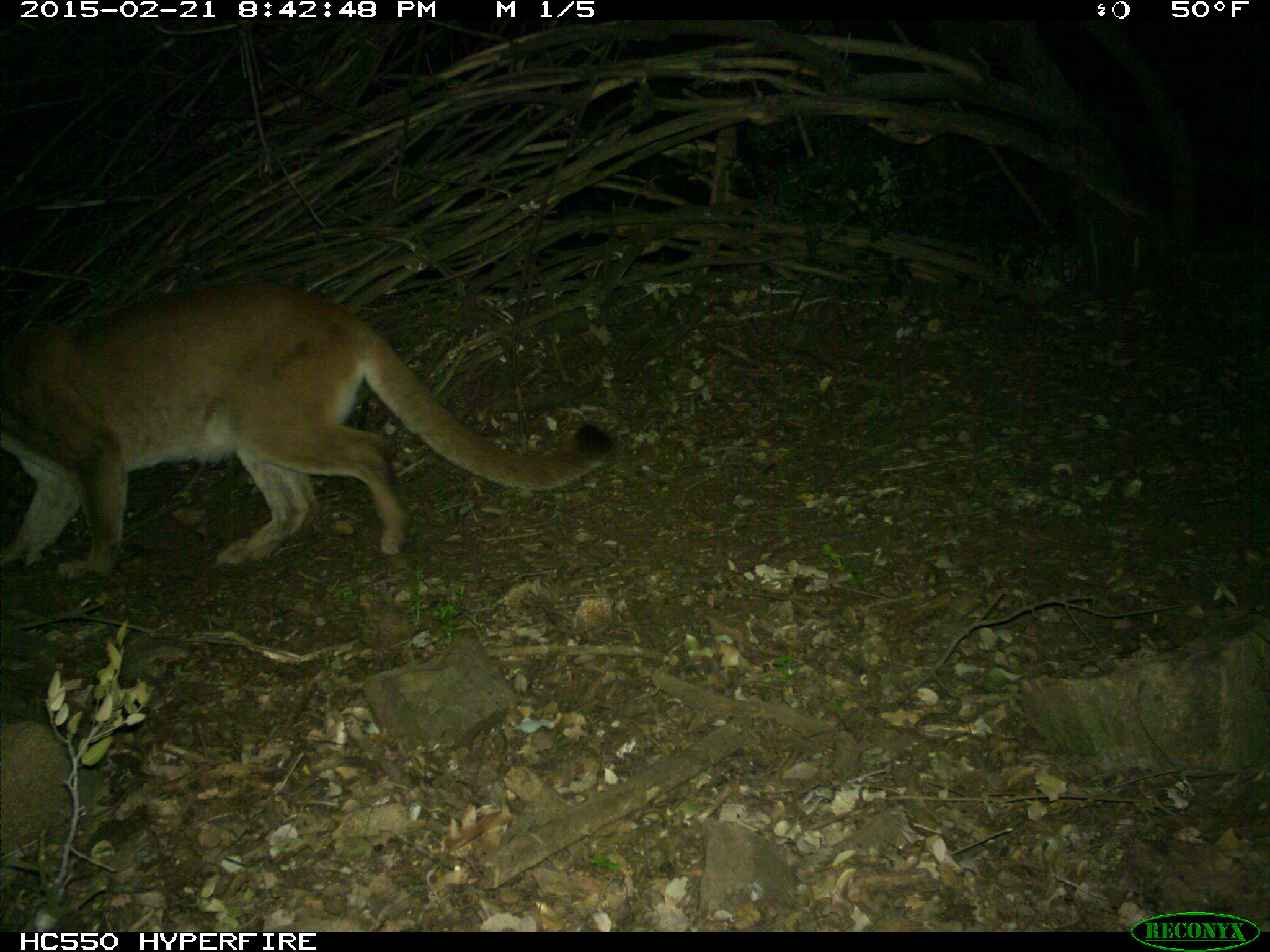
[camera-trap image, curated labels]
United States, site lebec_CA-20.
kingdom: Animalia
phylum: Chordata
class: Mammalia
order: Carnivora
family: Felidae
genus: Puma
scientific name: Puma concolor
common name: mountain lion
Puma concolor (mountain lion).